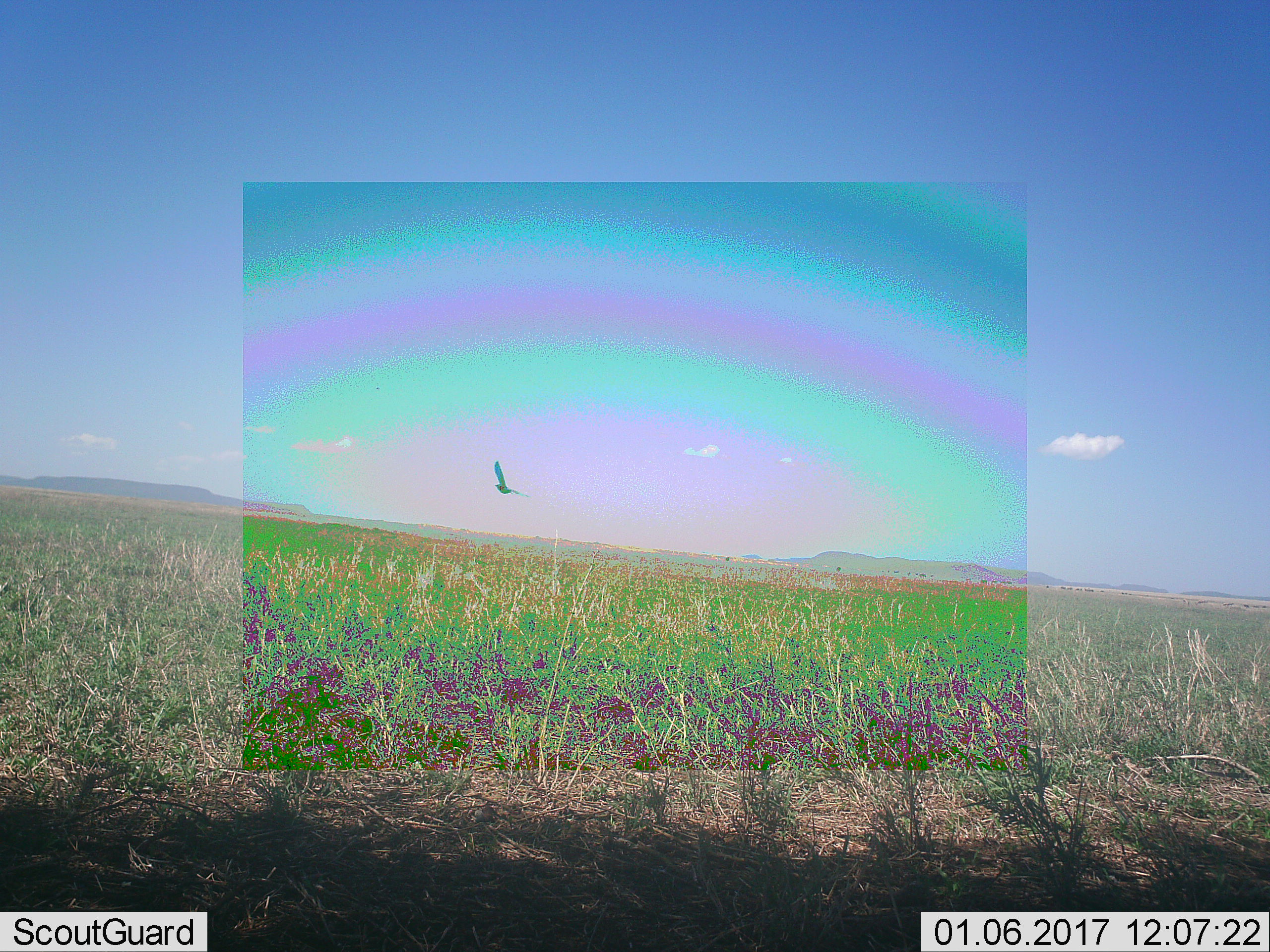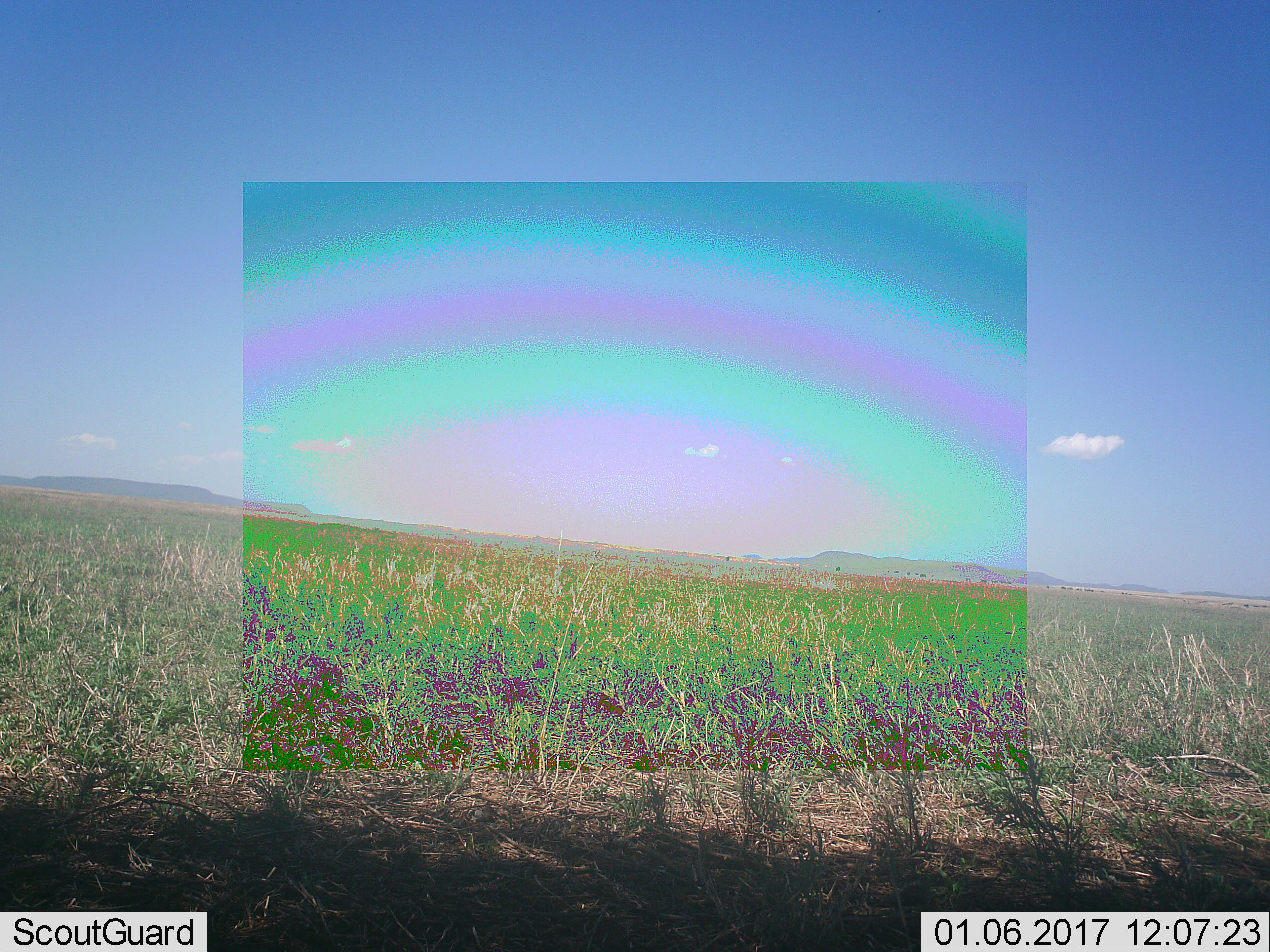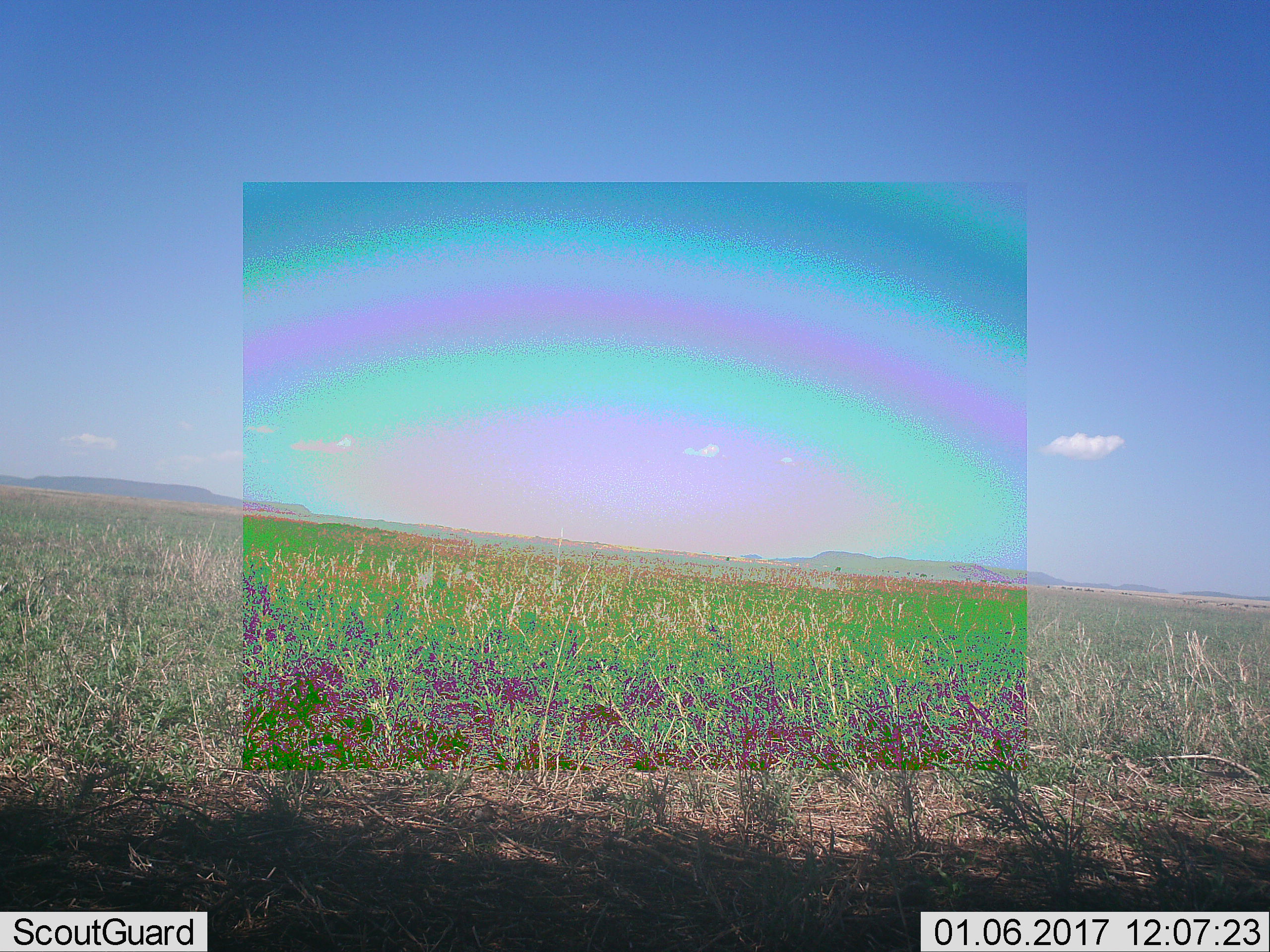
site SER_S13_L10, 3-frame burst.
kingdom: Animalia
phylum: Chordata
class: Aves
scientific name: Aves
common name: bird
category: birdother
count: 1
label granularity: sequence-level